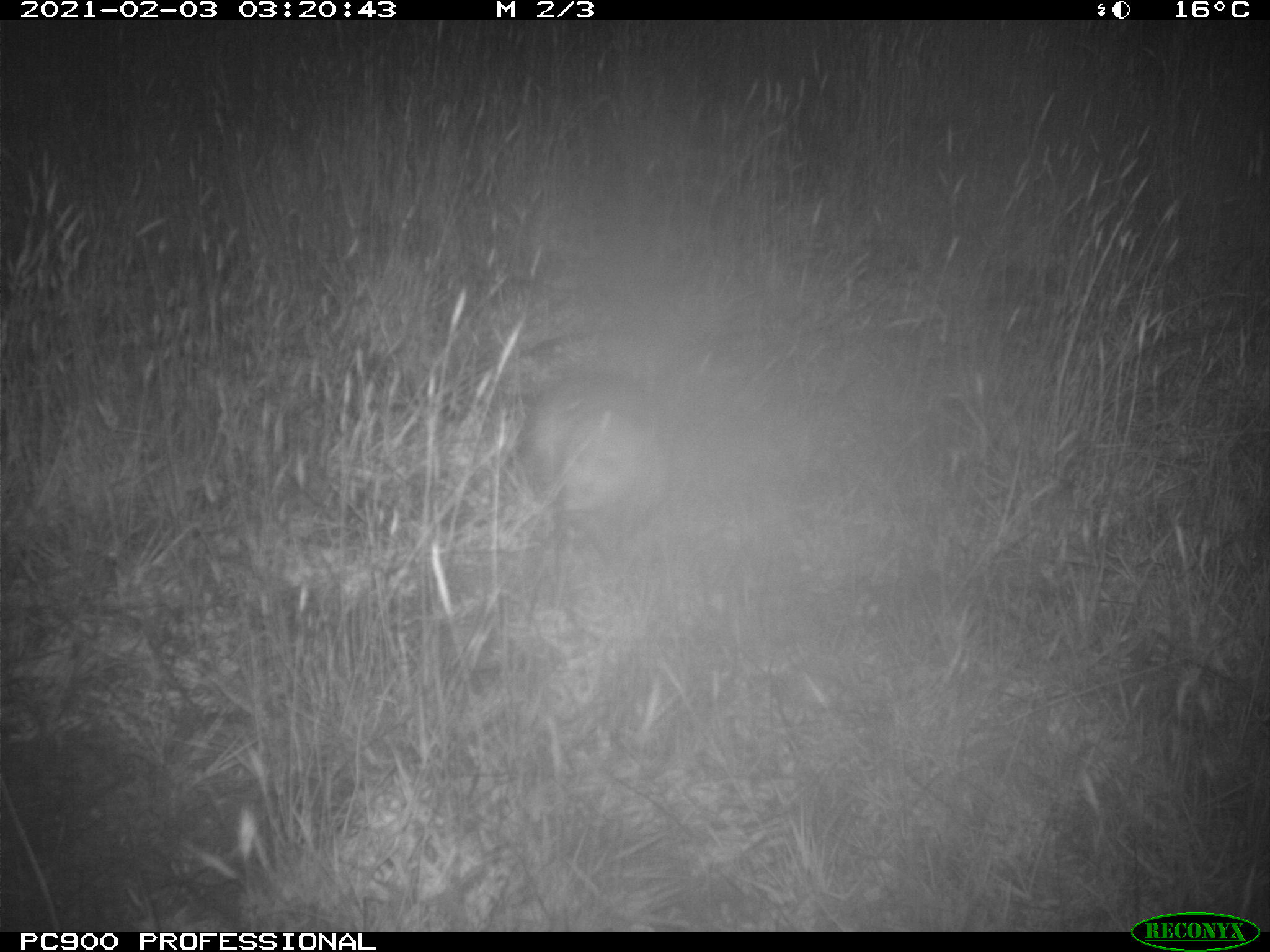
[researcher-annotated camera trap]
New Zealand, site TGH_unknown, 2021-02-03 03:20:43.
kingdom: Animalia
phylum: Chordata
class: Mammalia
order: Carnivora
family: Mustelidae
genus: Mustela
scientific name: Mustela furo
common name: ferret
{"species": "ferret (Mustela furo)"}